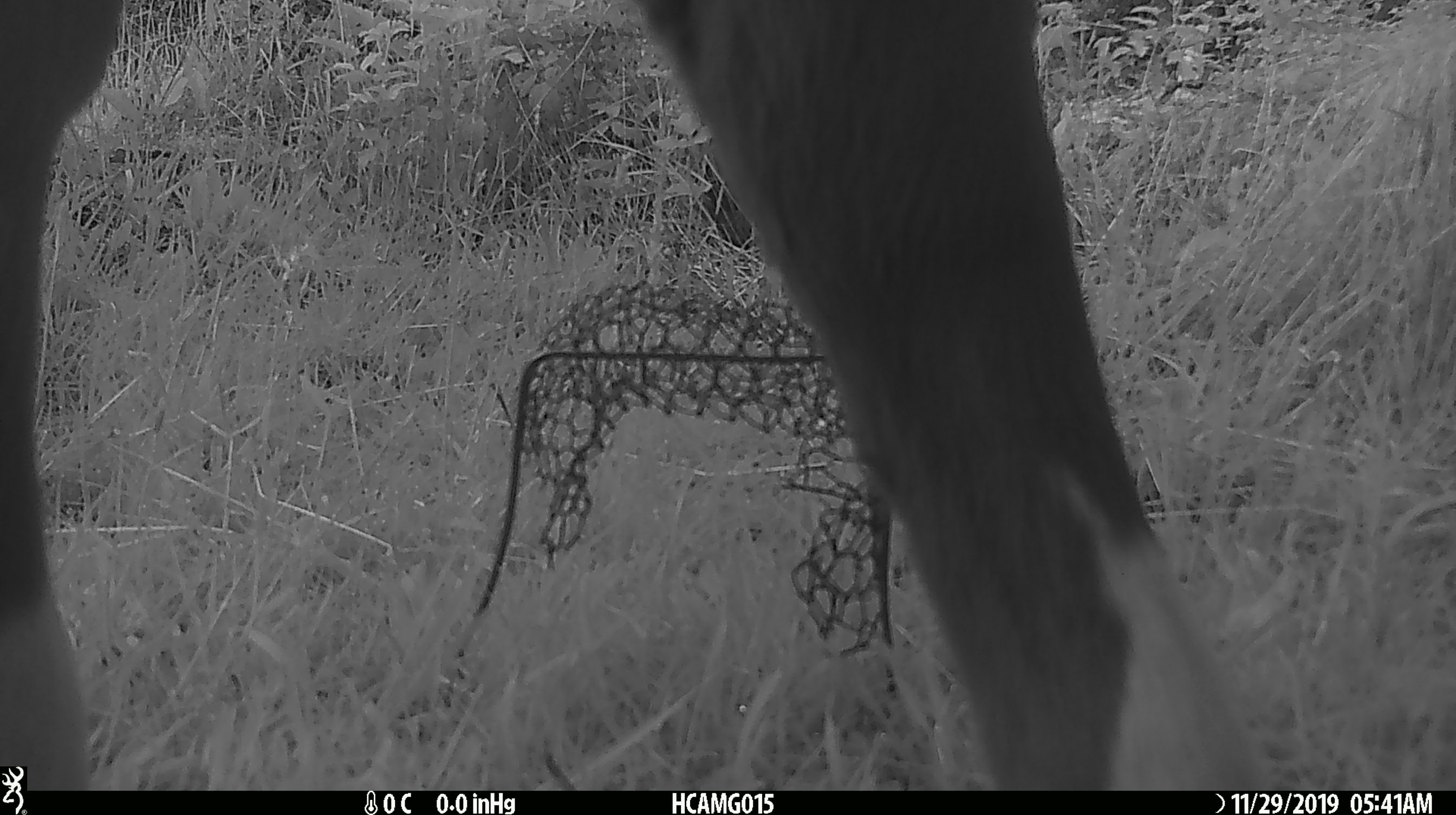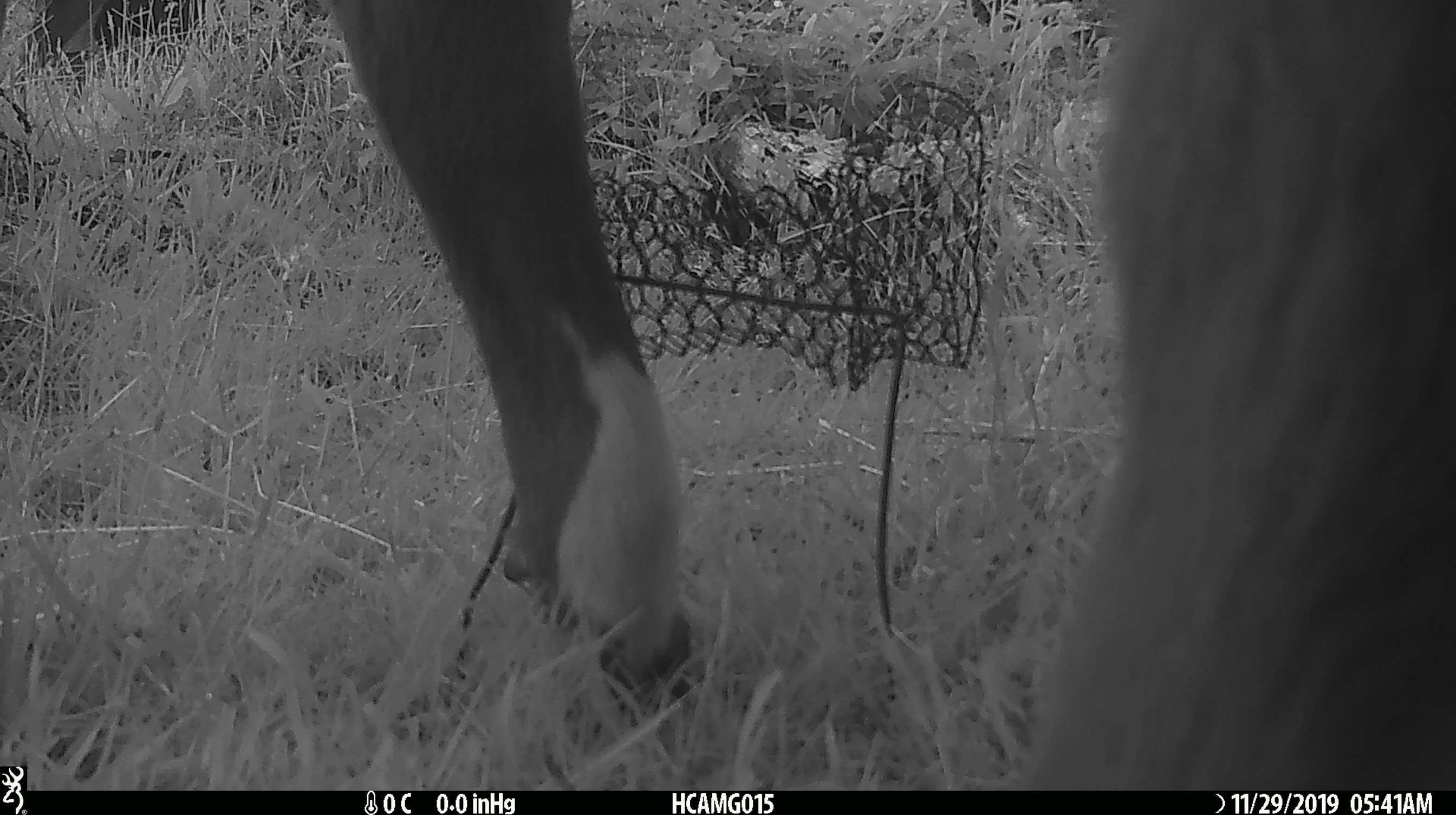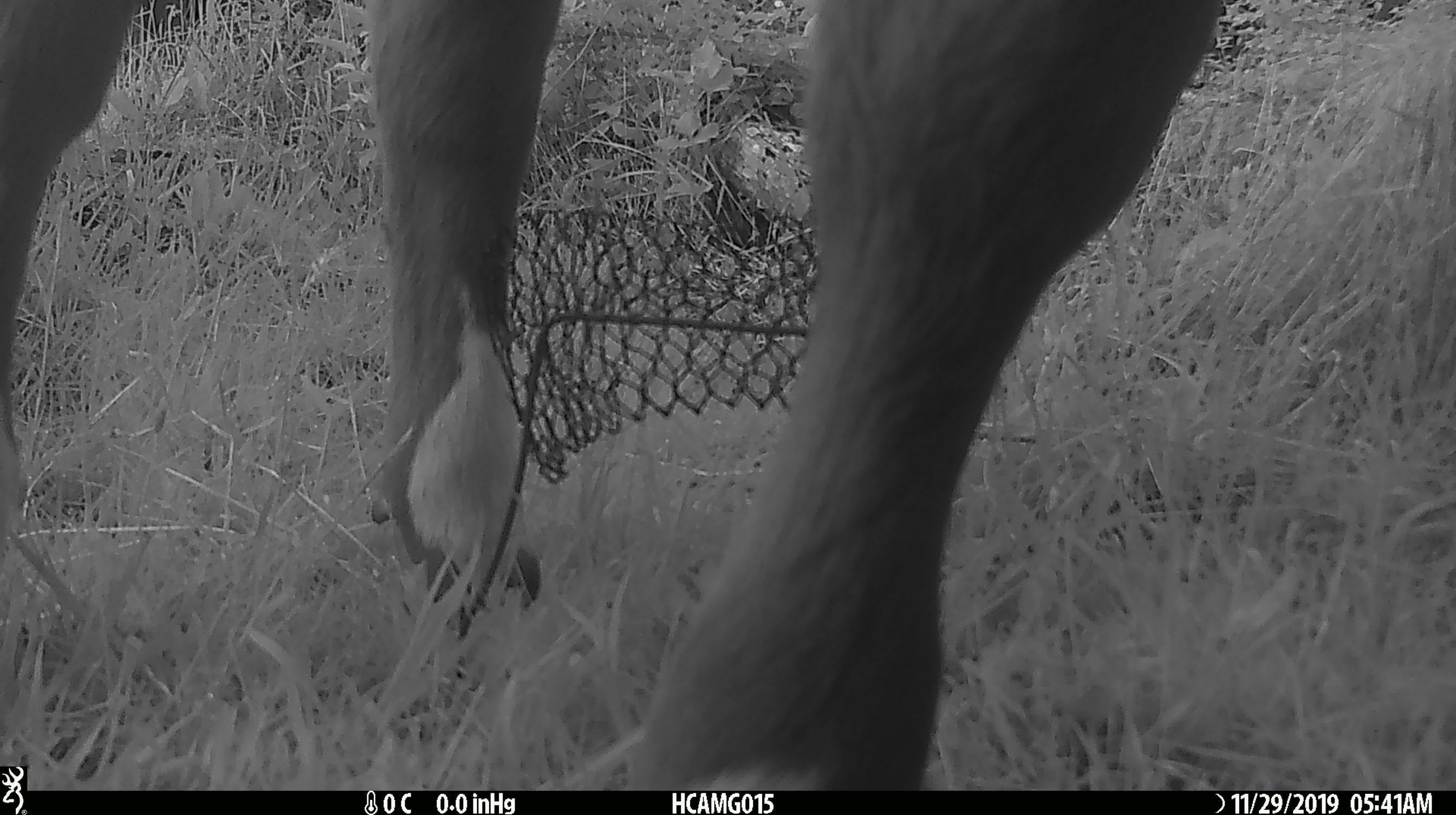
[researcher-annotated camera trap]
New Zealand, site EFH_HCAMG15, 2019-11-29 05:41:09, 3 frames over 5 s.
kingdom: Animalia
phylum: Chordata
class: Mammalia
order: Artiodactyla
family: Bovidae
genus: Bos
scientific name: Bos taurus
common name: domestic cow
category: cow